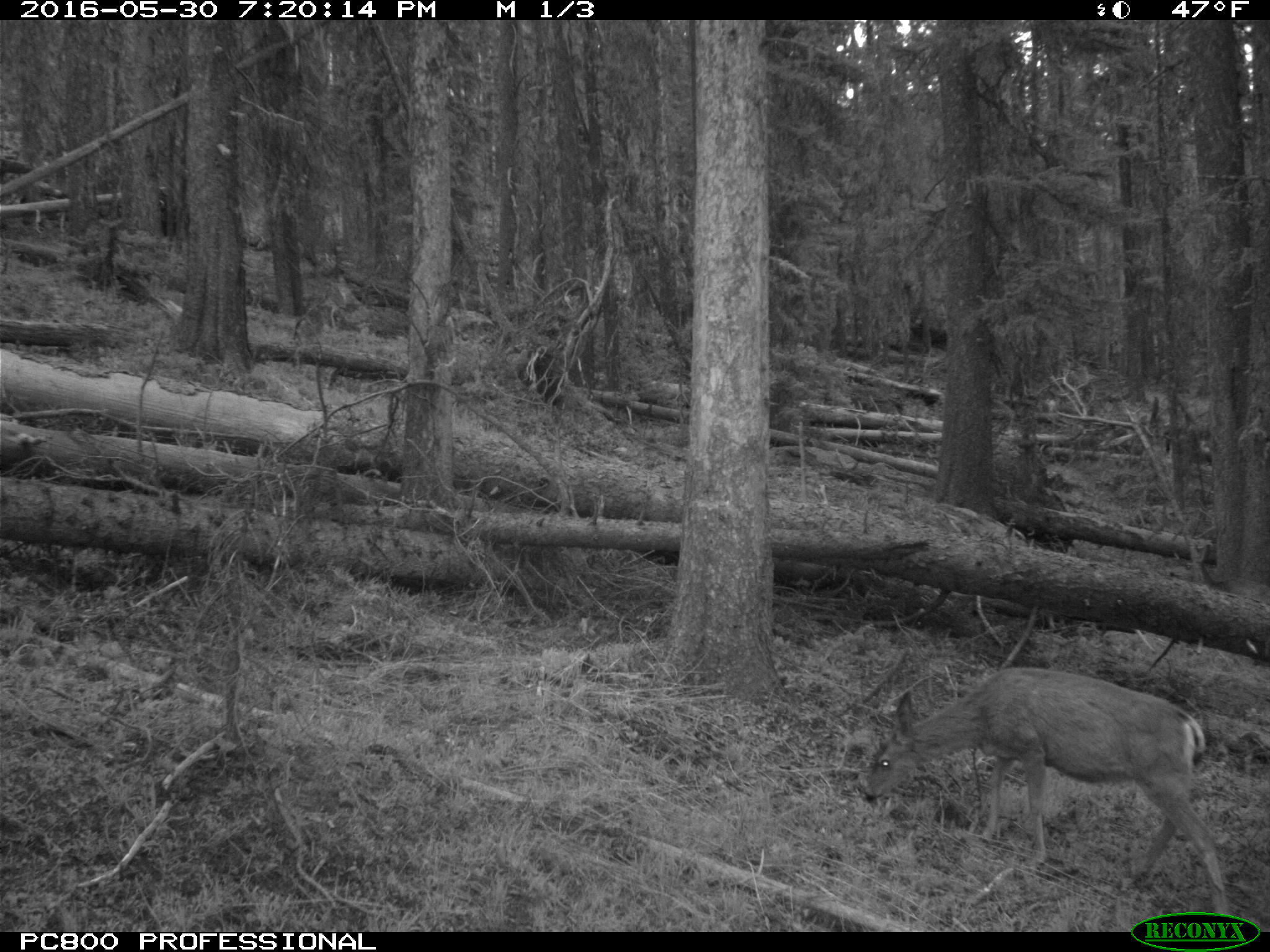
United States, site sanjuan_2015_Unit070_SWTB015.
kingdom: Animalia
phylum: Chordata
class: Mammalia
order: Artiodactyla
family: Cervidae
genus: Odocoileus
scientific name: Odocoileus hemionus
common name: mule deer